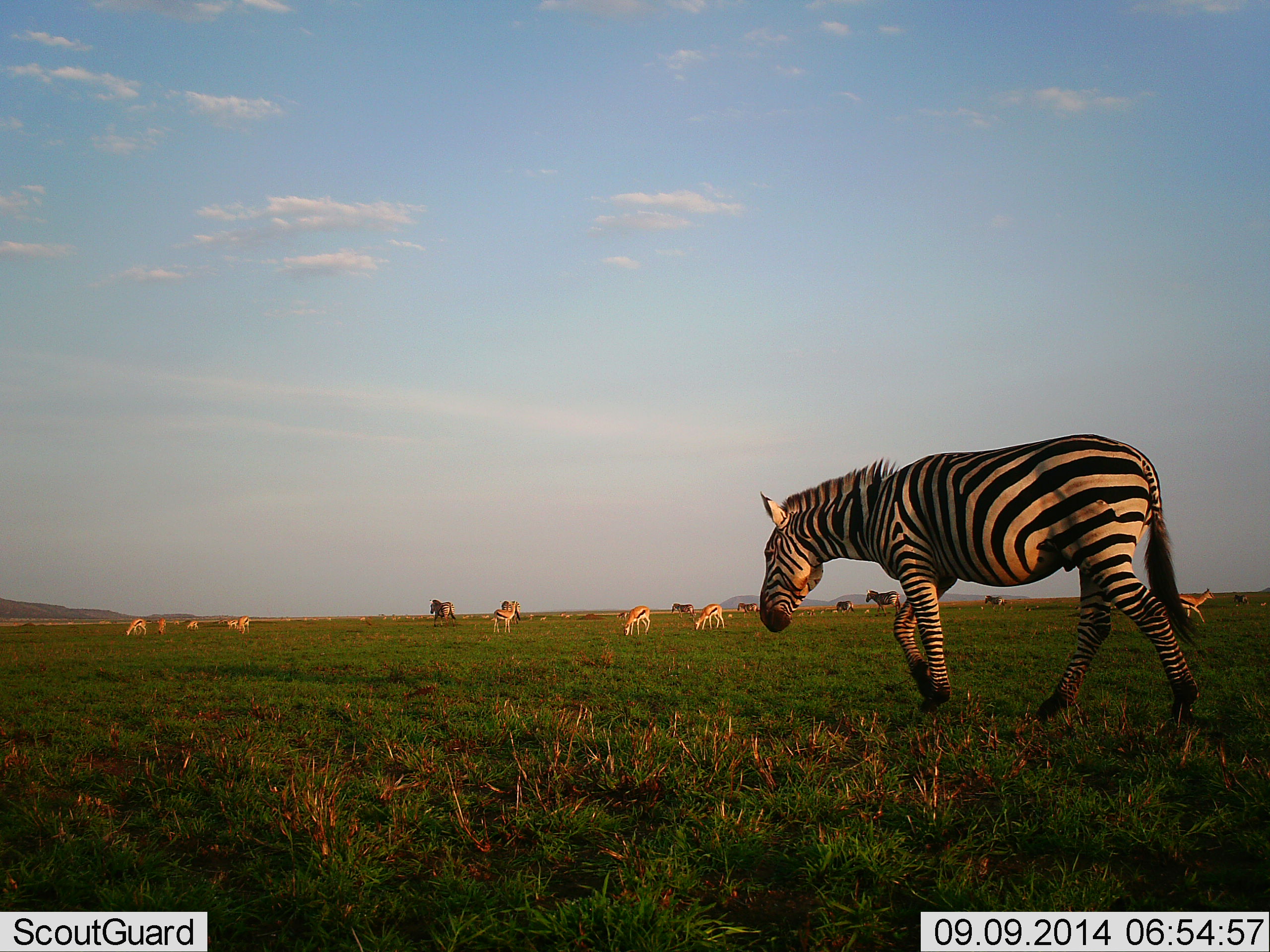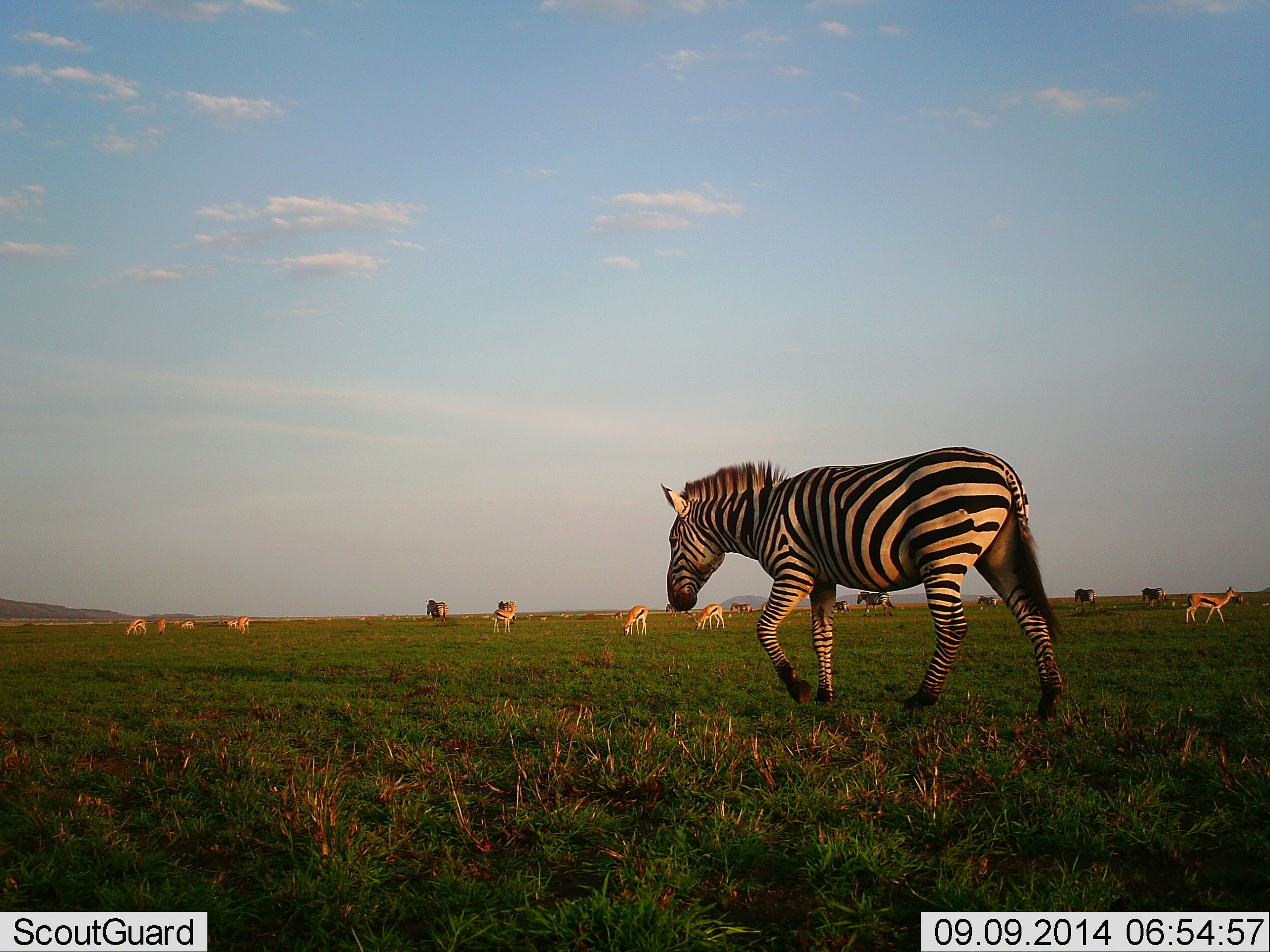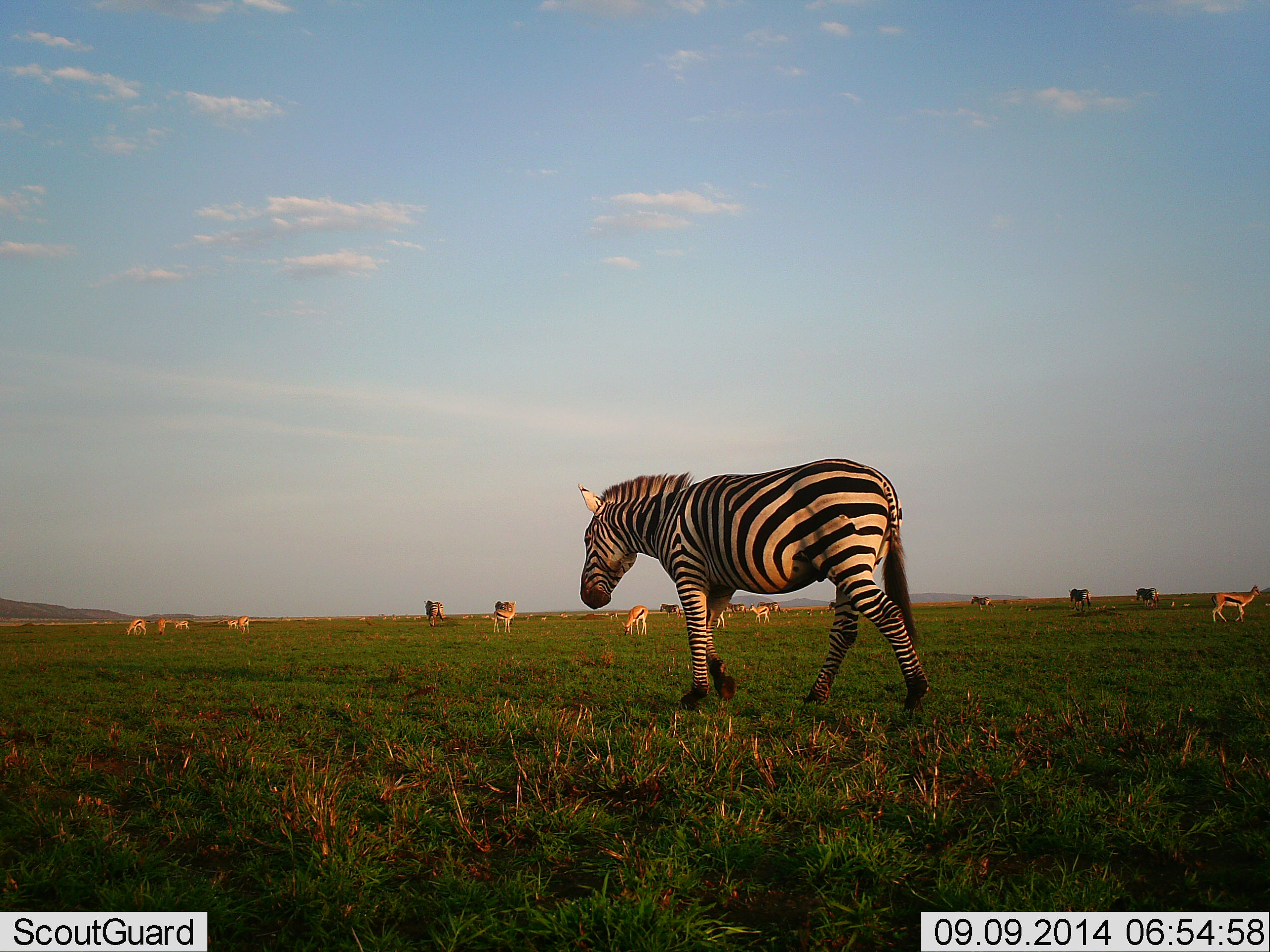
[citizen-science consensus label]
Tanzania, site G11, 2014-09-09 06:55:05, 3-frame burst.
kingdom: Animalia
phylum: Chordata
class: Mammalia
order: Artiodactyla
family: Bovidae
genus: Eudorcas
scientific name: Eudorcas thomsonii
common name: thomson's gazelle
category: gazellethomsons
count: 9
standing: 55%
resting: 9%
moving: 73%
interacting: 0%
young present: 0%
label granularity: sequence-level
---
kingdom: Animalia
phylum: Chordata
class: Mammalia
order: Perissodactyla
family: Equidae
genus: Equus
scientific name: Equus quagga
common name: plains zebra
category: zebra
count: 7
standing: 8%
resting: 0%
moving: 100%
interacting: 0%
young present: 0%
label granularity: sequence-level